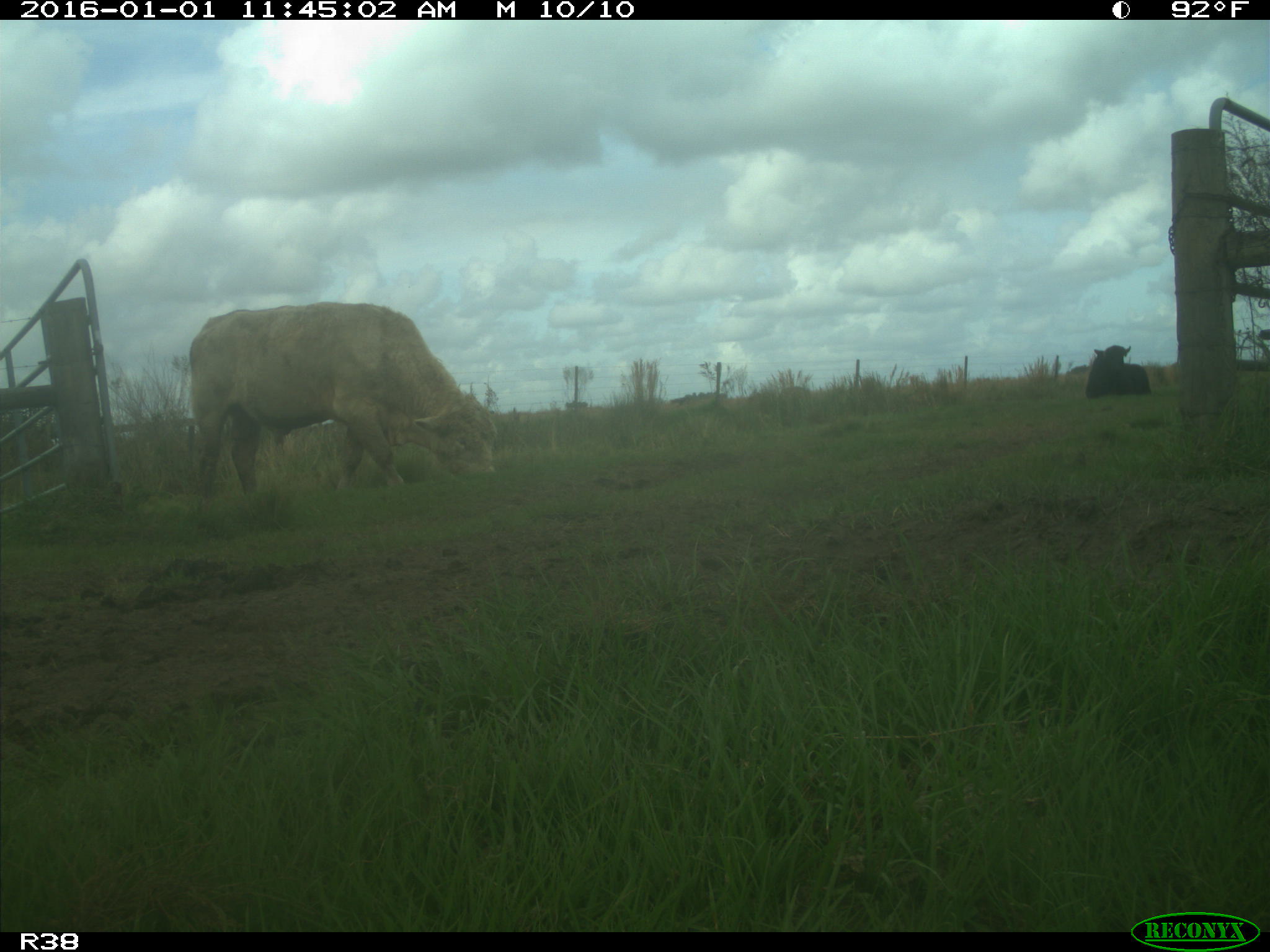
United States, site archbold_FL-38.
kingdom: Animalia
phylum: Chordata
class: Mammalia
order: Artiodactyla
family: Bovidae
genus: Bos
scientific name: Bos taurus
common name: domestic cow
Bos taurus (domestic cow).